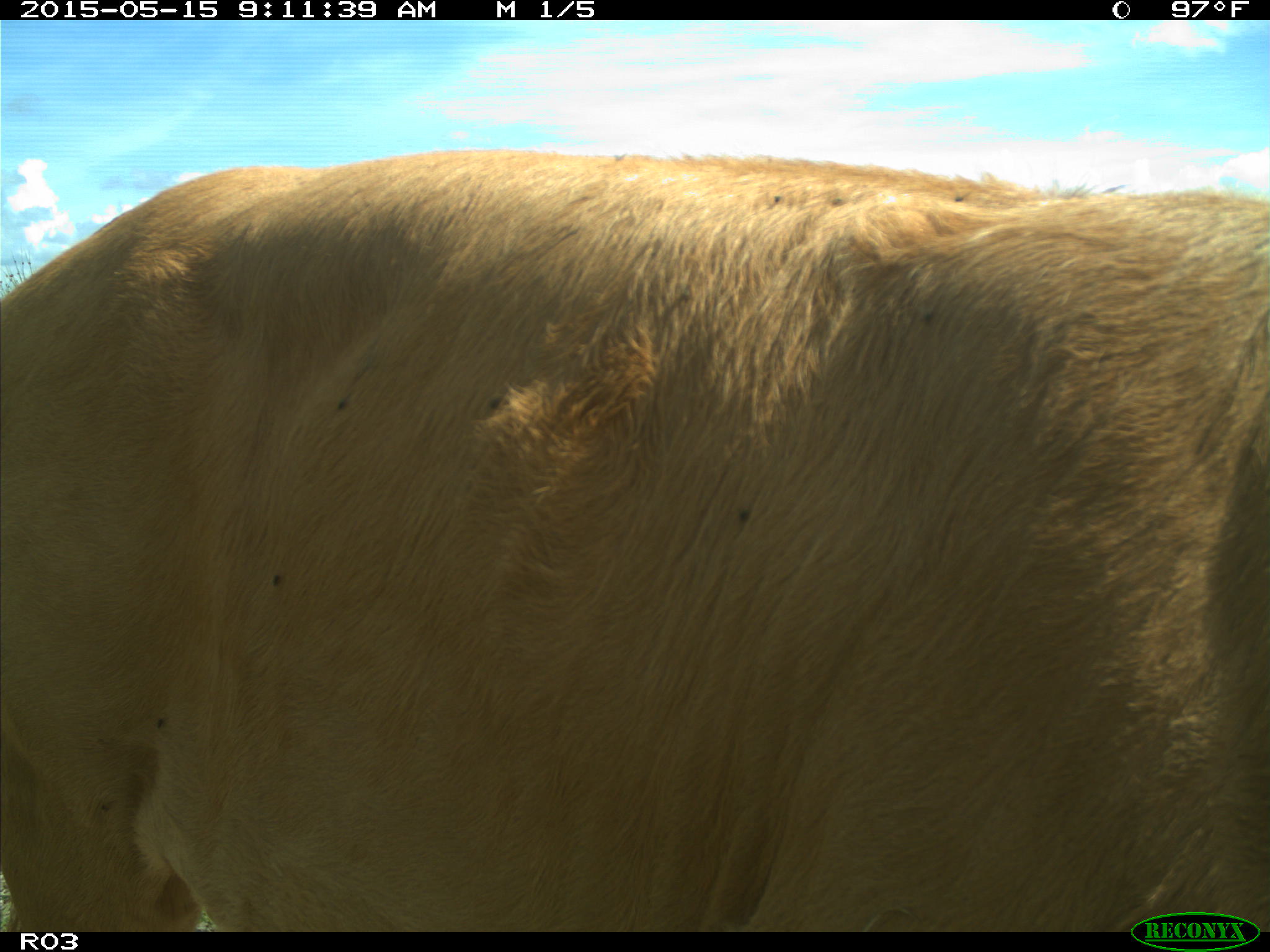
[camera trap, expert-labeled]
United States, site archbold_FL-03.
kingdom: Animalia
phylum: Chordata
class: Mammalia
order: Artiodactyla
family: Bovidae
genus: Bos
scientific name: Bos taurus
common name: domestic cow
Bos taurus (domestic cow).